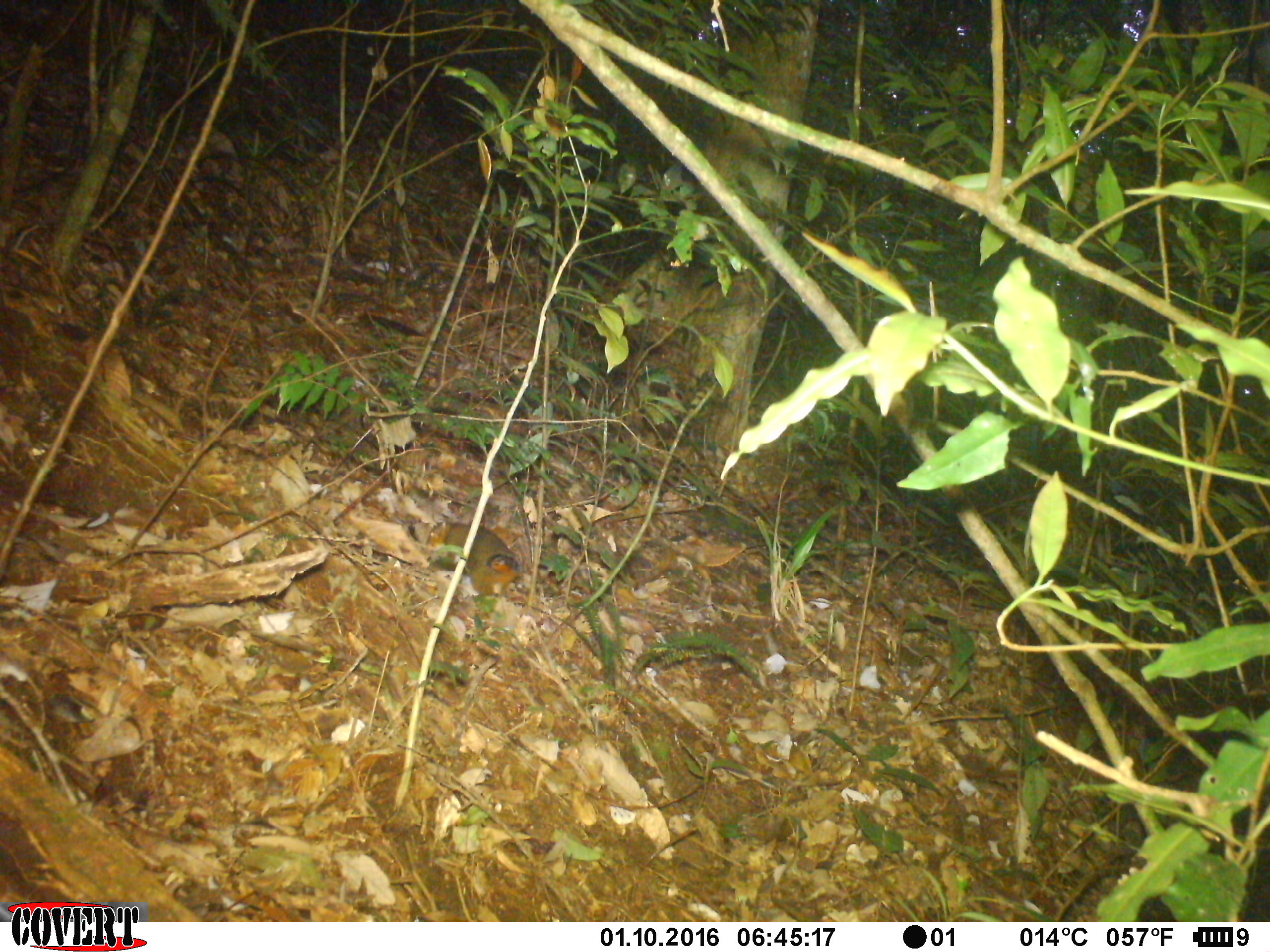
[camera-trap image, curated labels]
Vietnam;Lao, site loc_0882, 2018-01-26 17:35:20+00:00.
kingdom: Animalia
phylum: Chordata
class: Mammalia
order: Rodentia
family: Sciuridae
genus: Dremomys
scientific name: Dremomys rufigenis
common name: red-cheeked squirrel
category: red cheeked squirrel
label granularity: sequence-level